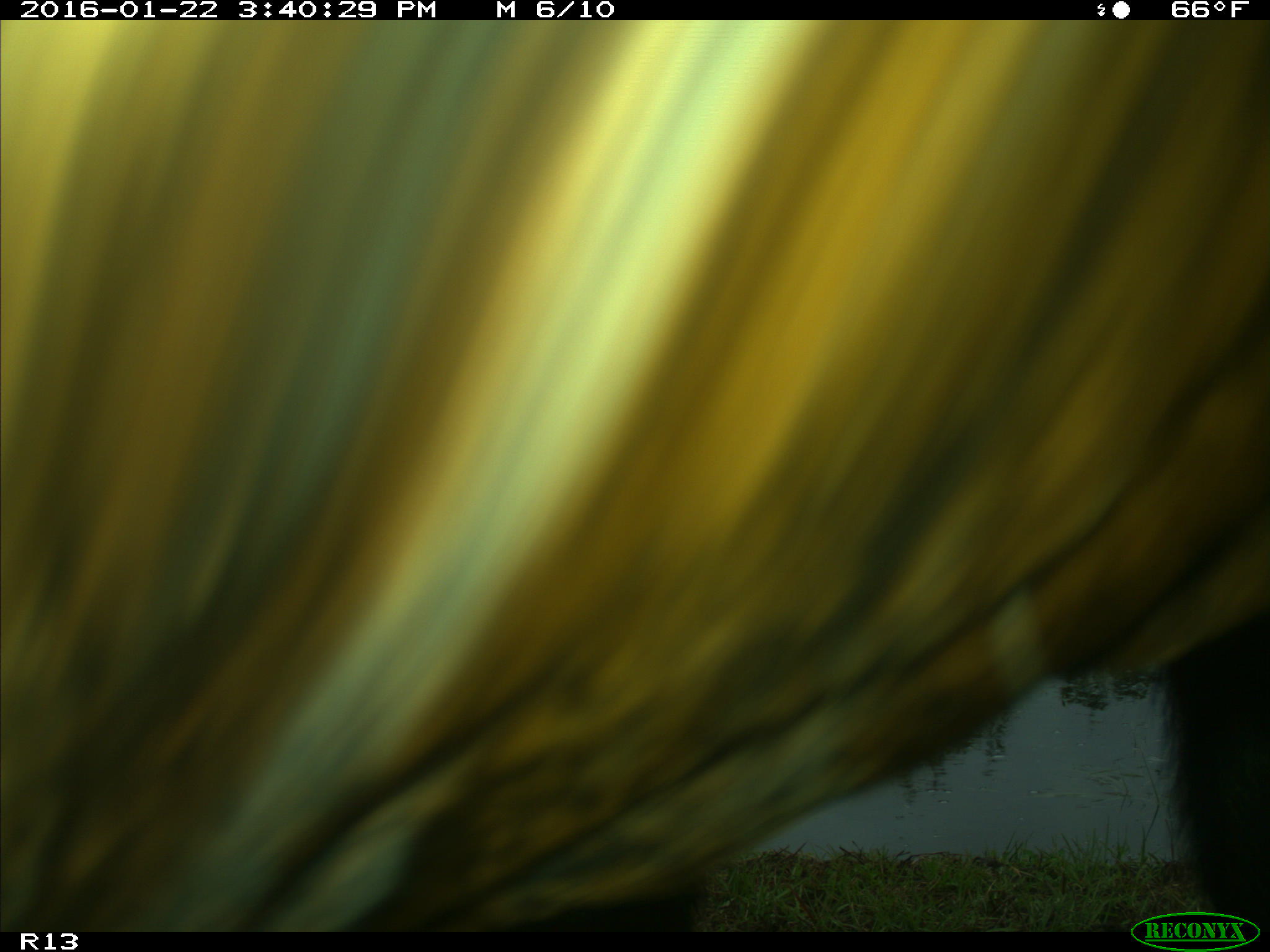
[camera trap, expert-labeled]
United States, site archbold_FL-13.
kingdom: Animalia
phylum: Chordata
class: Mammalia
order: Artiodactyla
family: Bovidae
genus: Bos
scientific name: Bos taurus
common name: domestic cow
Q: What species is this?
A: Bos taurus (domestic cow).